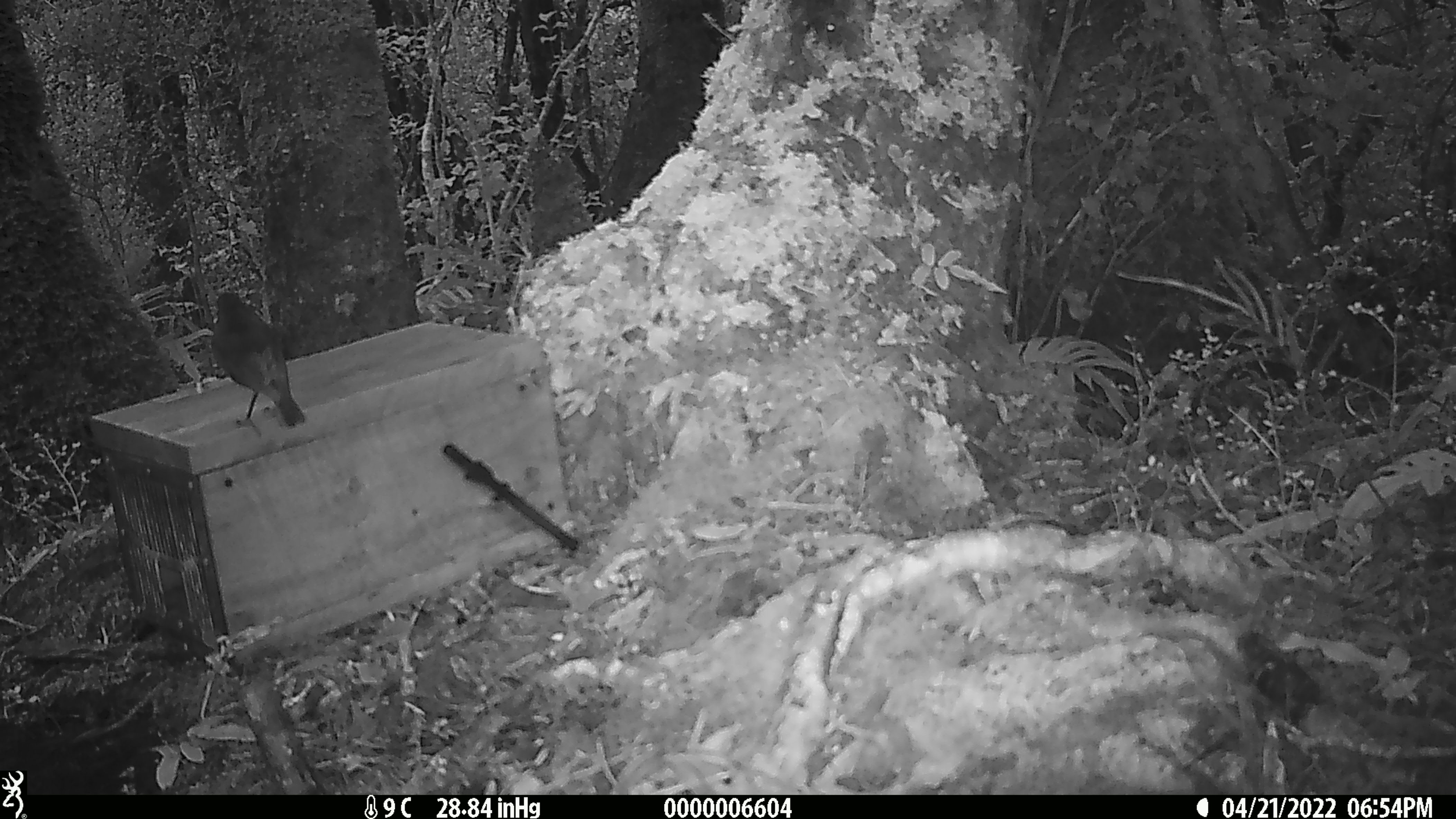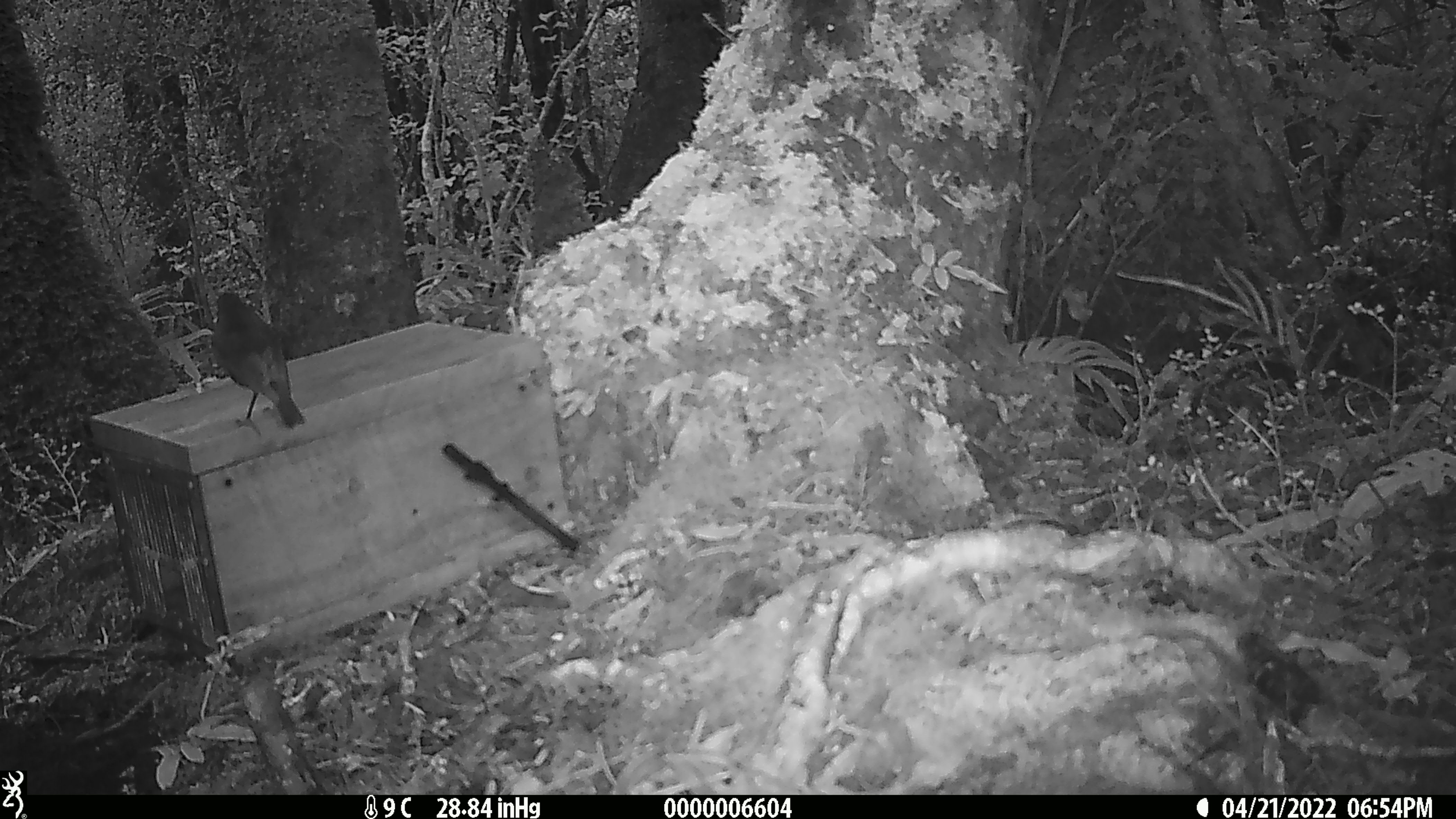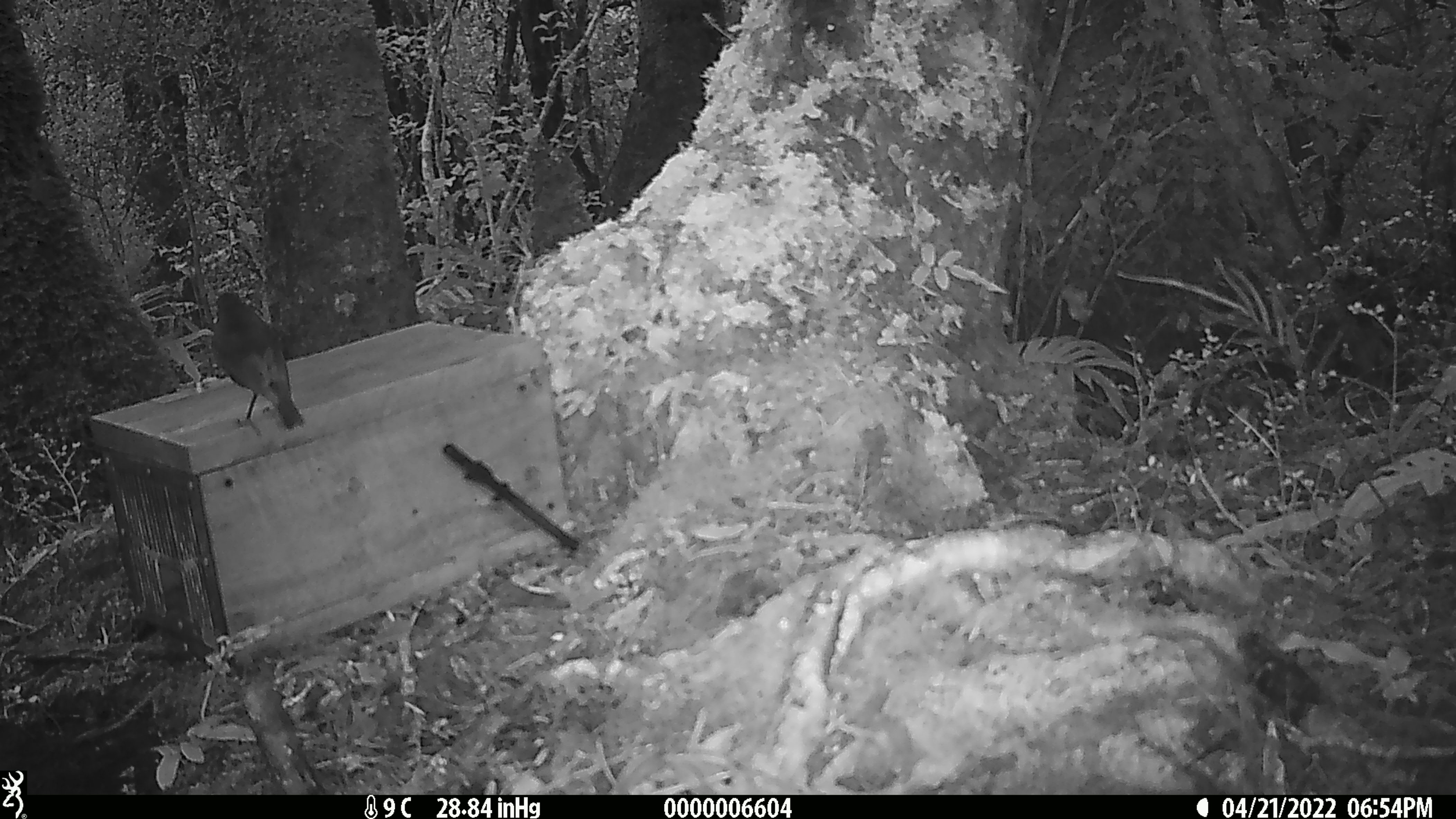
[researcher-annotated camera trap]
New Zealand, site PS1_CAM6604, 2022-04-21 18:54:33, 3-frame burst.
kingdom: Animalia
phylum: Chordata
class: Aves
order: Passeriformes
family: Petroicidae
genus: Petroica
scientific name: Petroica australis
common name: new zealand robin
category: robin